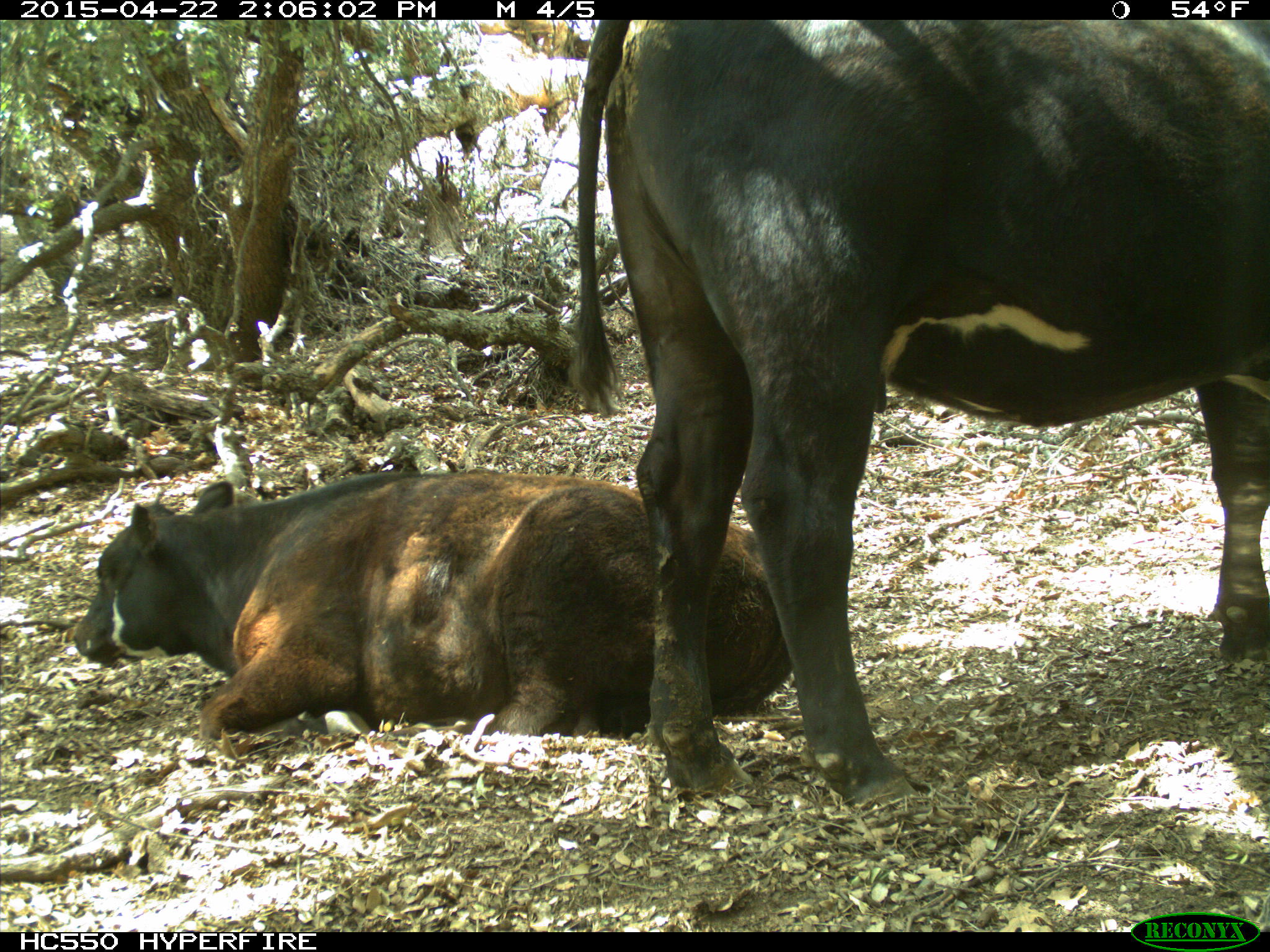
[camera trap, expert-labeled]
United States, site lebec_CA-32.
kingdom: Animalia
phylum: Chordata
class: Mammalia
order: Artiodactyla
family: Bovidae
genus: Bos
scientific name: Bos taurus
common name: domestic cow